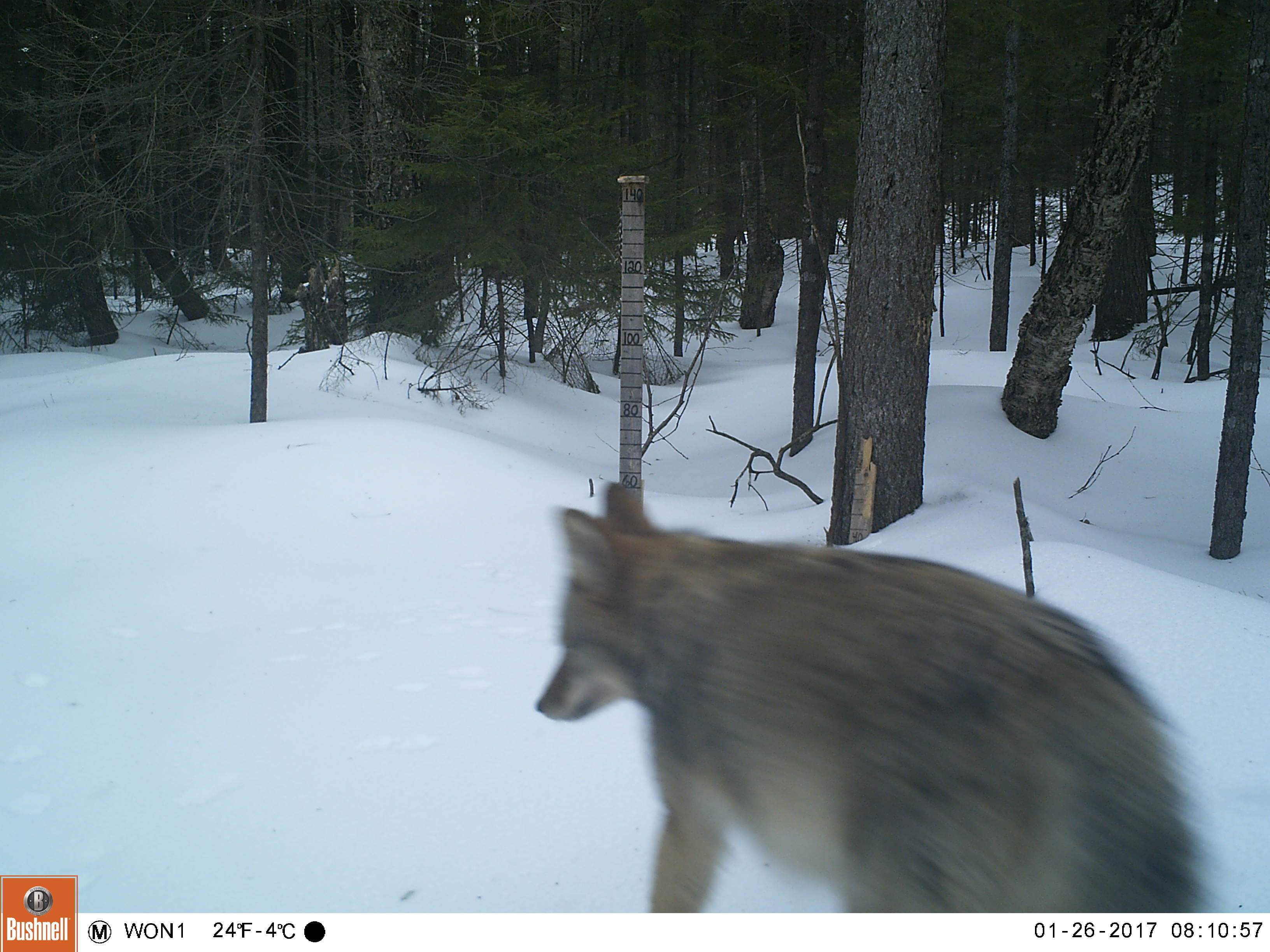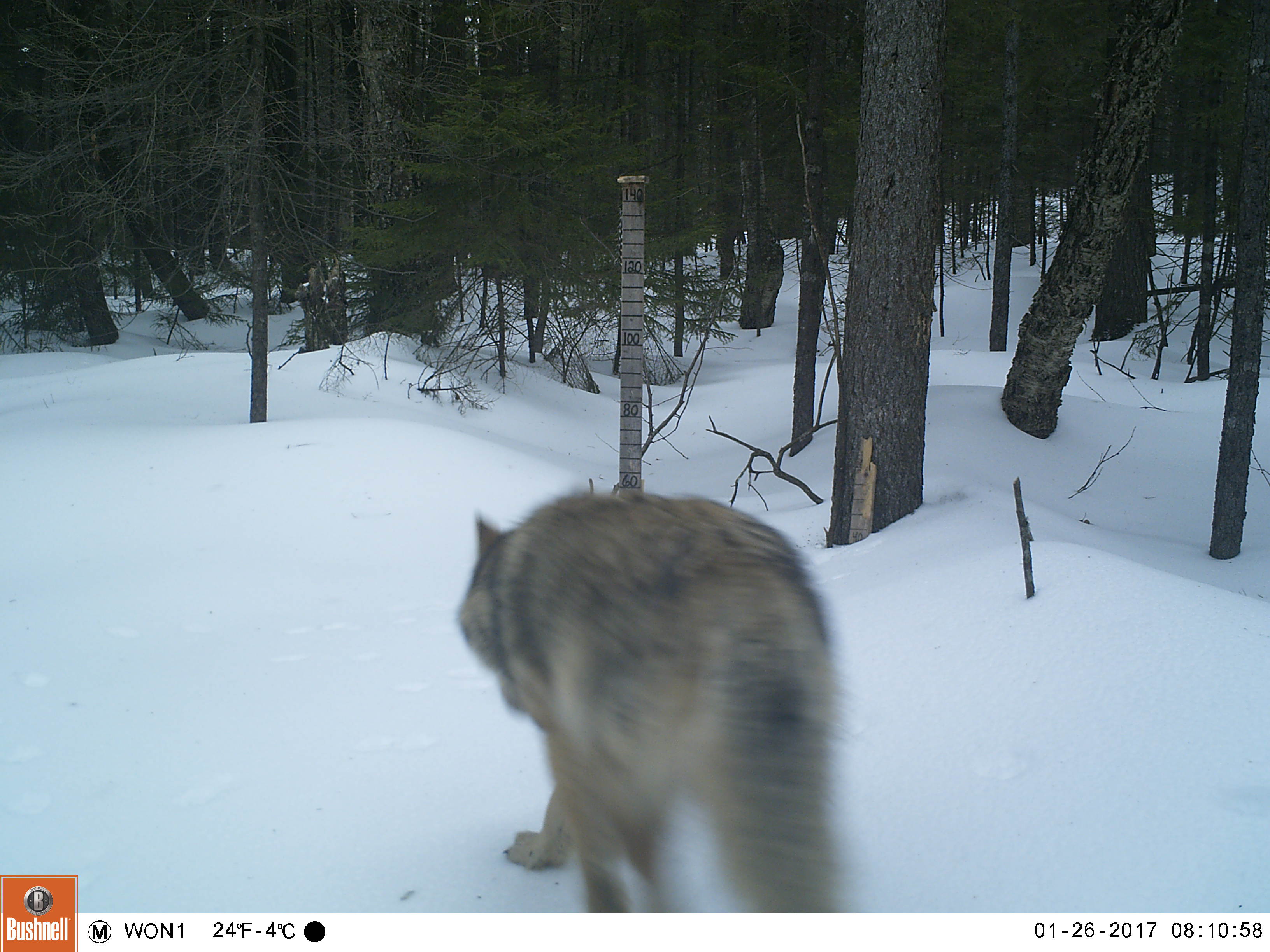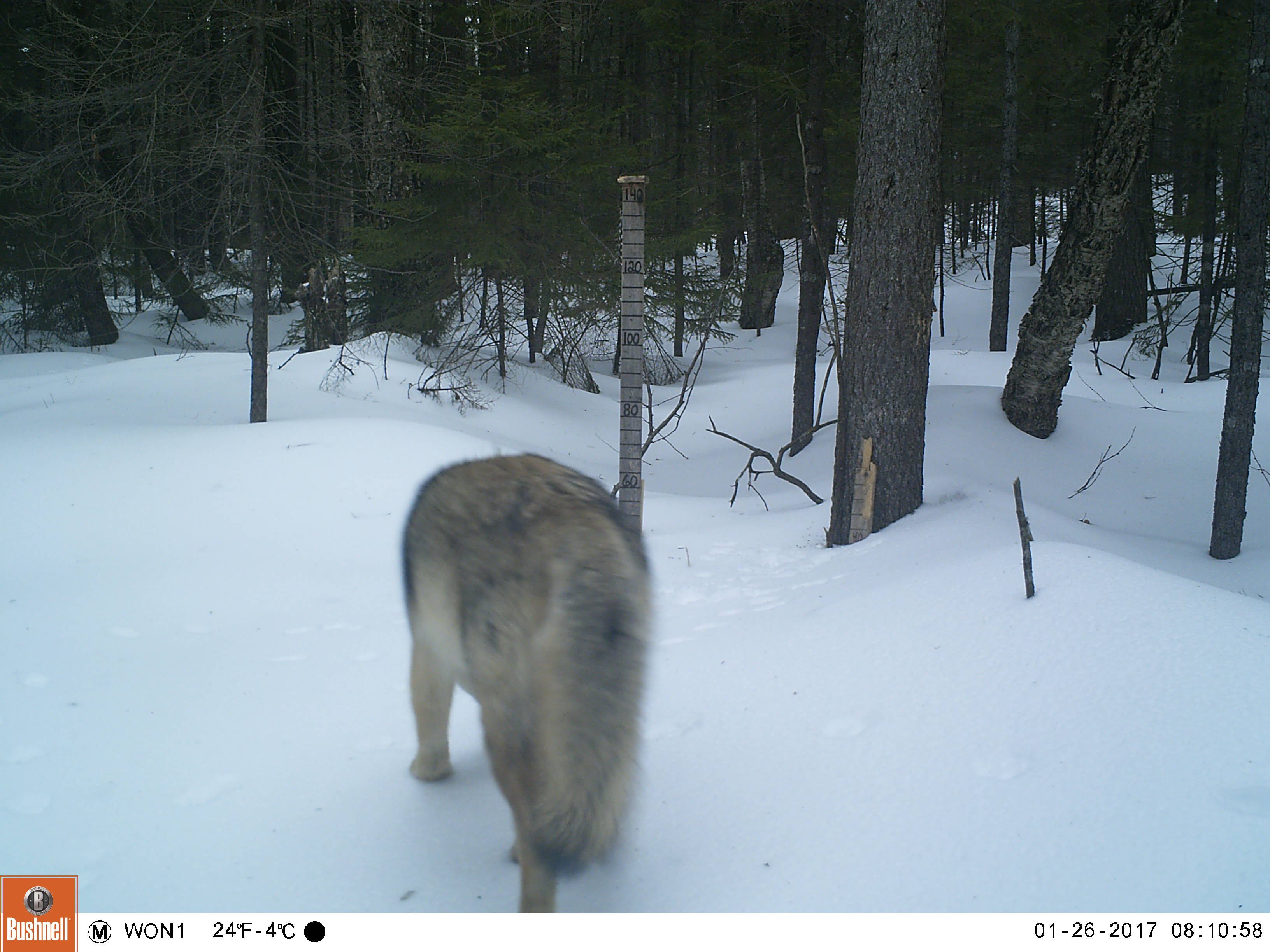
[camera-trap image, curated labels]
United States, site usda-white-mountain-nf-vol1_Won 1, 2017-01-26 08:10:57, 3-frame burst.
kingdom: Animalia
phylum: Chordata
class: Mammalia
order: Carnivora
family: Canidae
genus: Canis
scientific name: Canis latrans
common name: coyote